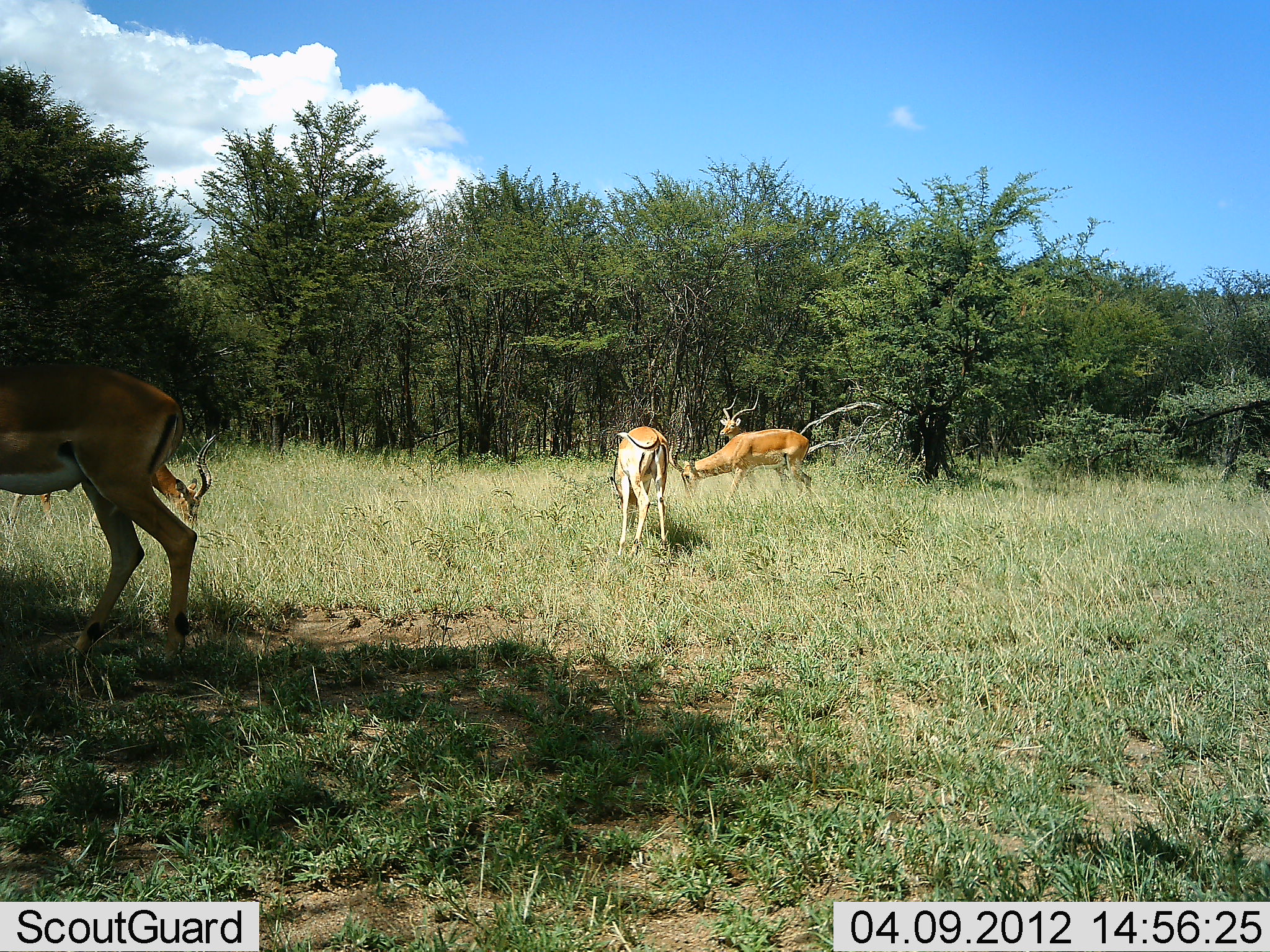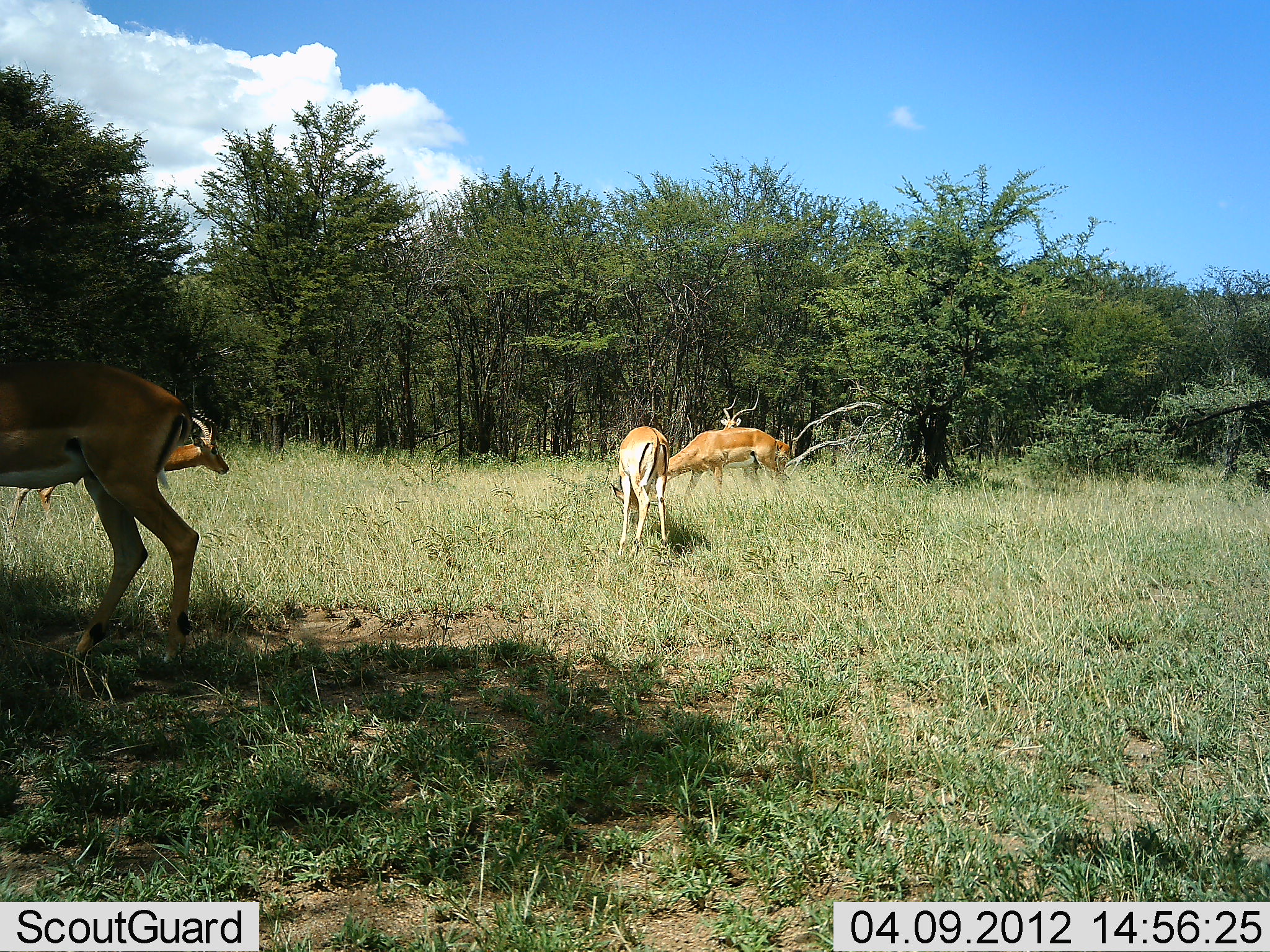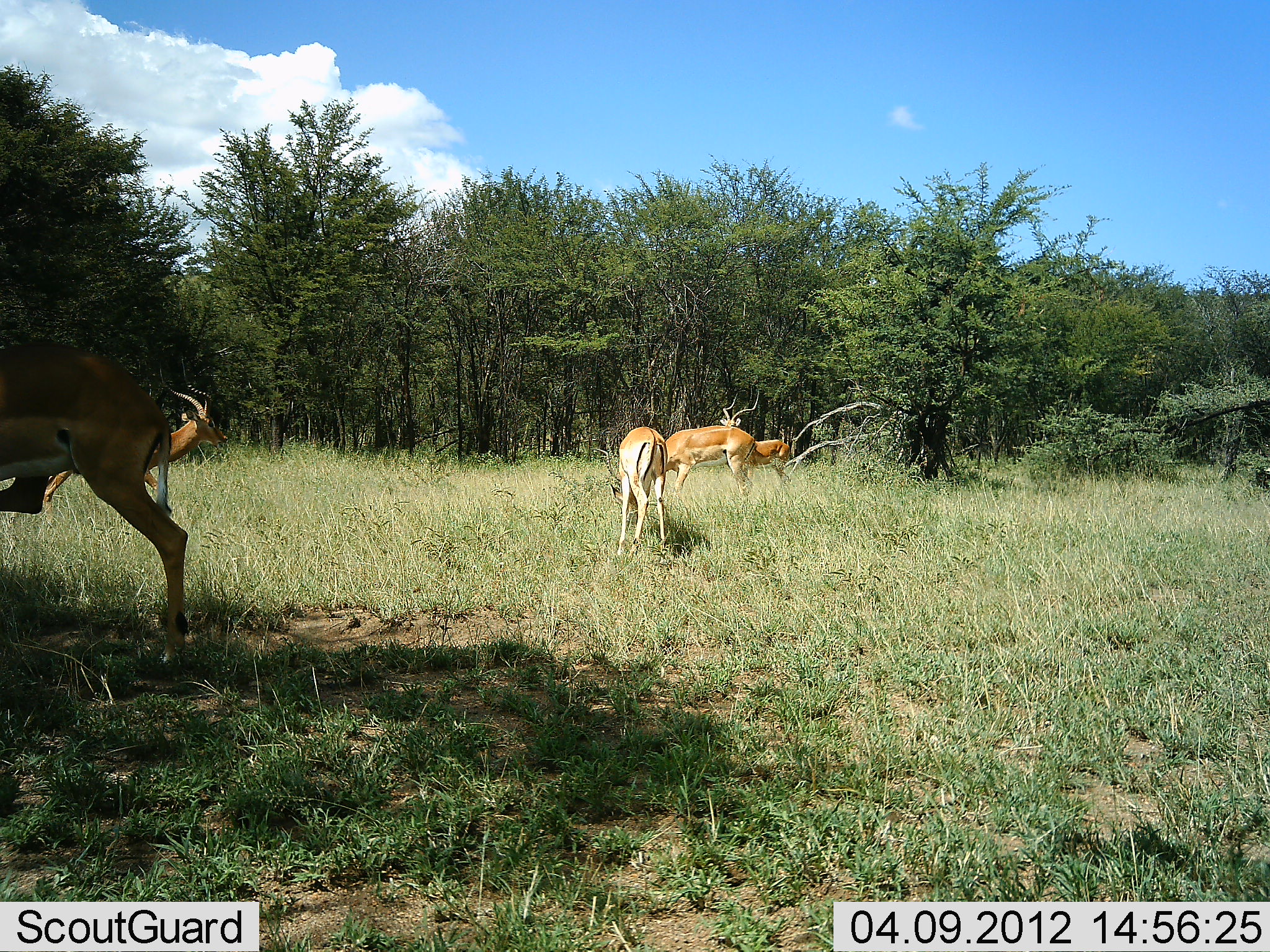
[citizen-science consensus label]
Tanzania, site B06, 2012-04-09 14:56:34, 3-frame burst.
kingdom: Animalia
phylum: Chordata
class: Mammalia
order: Artiodactyla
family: Bovidae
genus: Aepyceros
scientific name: Aepyceros melampus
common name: impala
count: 5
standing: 48%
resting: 0%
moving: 8%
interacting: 4%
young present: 0%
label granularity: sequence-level